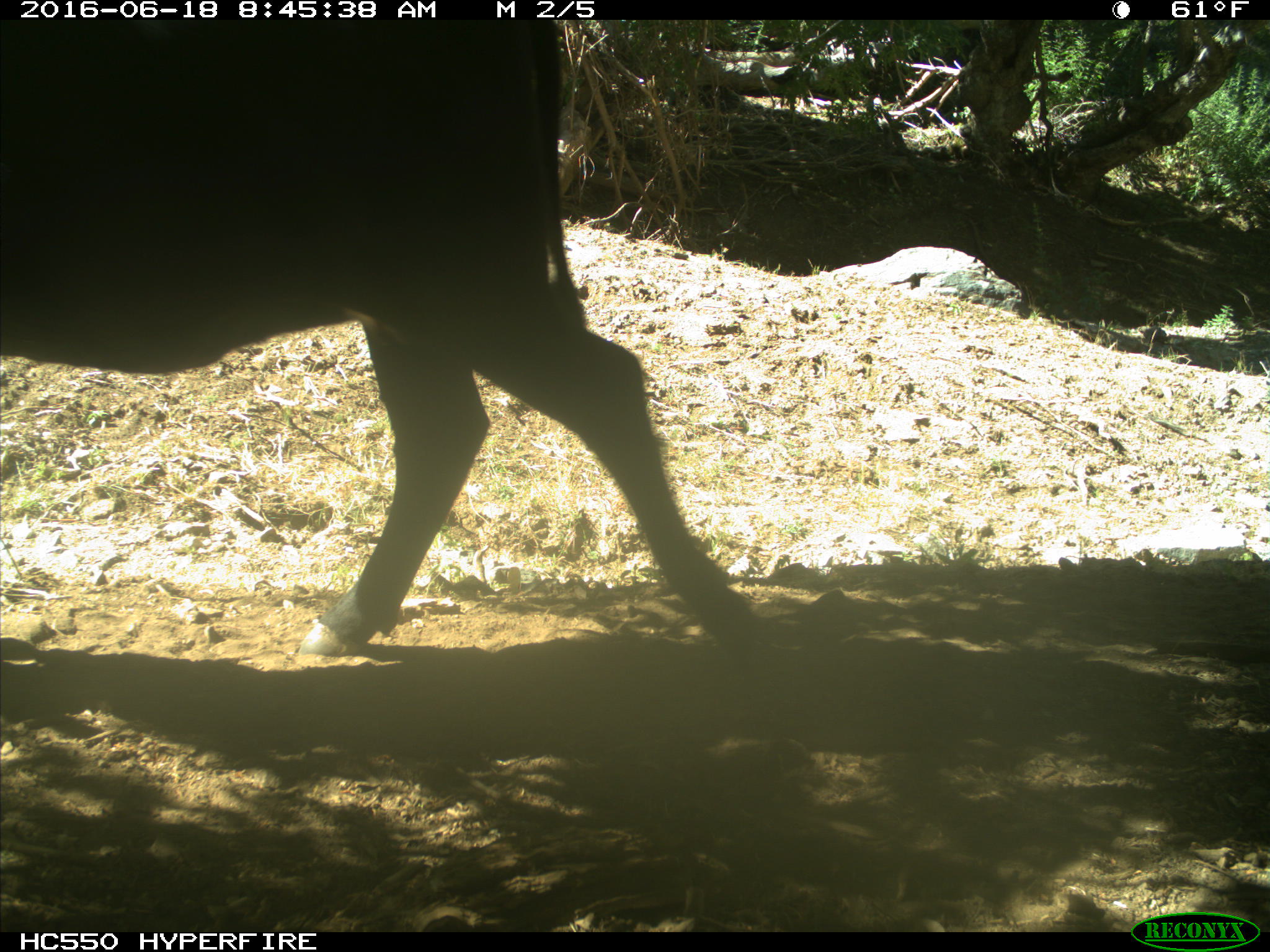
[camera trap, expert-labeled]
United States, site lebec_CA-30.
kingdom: Animalia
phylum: Chordata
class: Mammalia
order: Artiodactyla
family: Bovidae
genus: Bos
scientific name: Bos taurus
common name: domestic cow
Bos taurus (domestic cow).